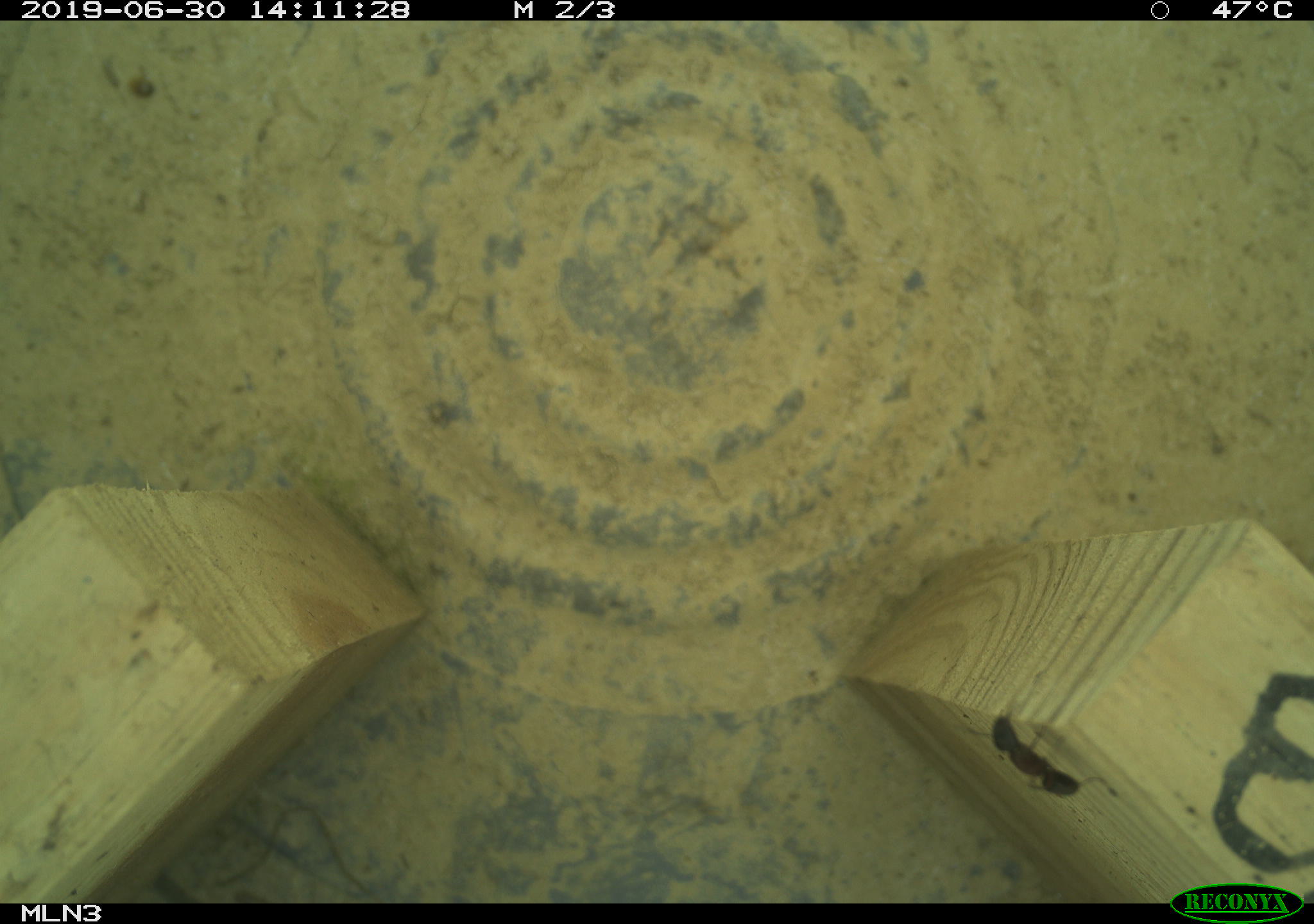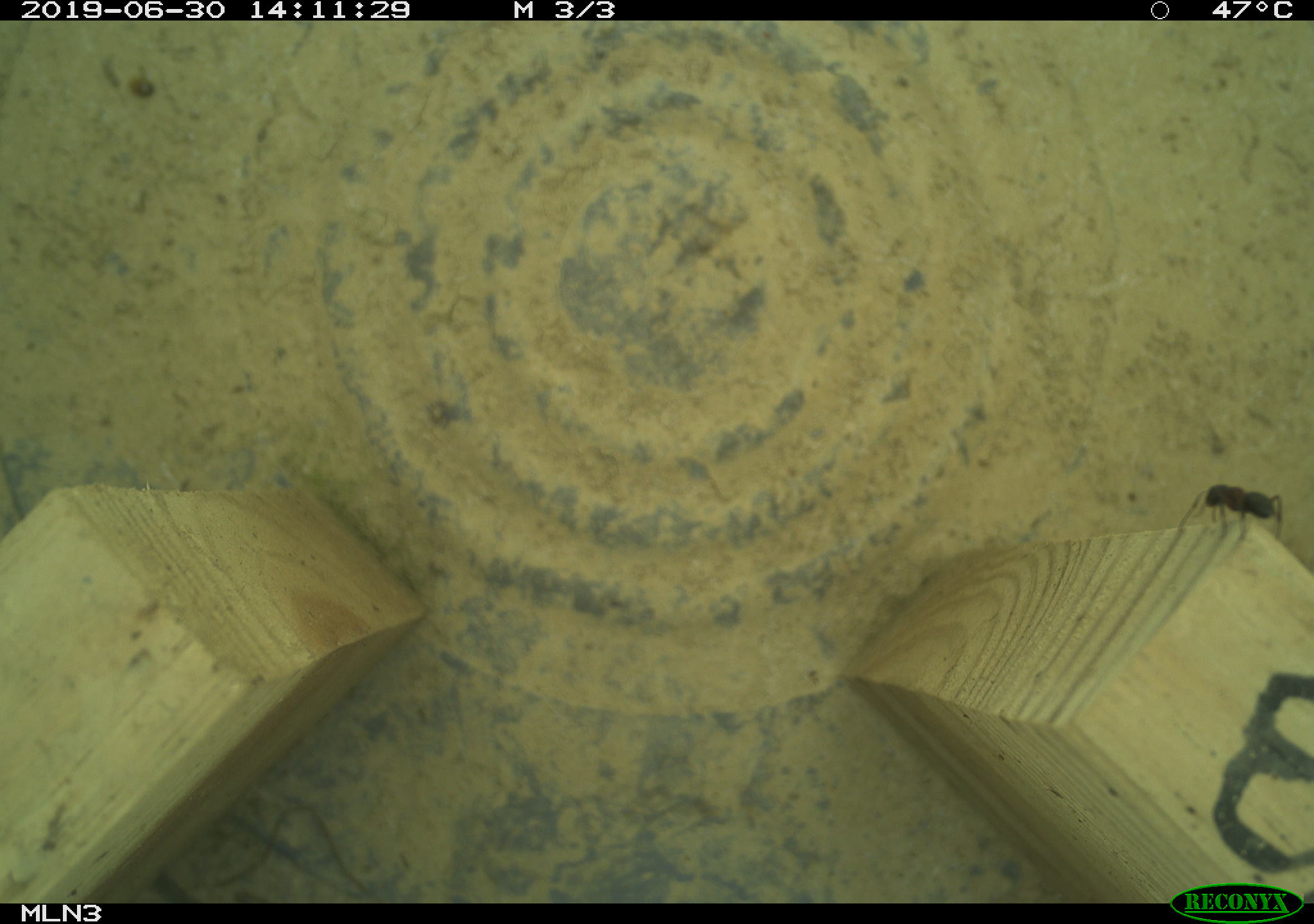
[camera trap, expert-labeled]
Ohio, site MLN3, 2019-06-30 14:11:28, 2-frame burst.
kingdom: Animalia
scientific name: Animalia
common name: animal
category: invertebrate